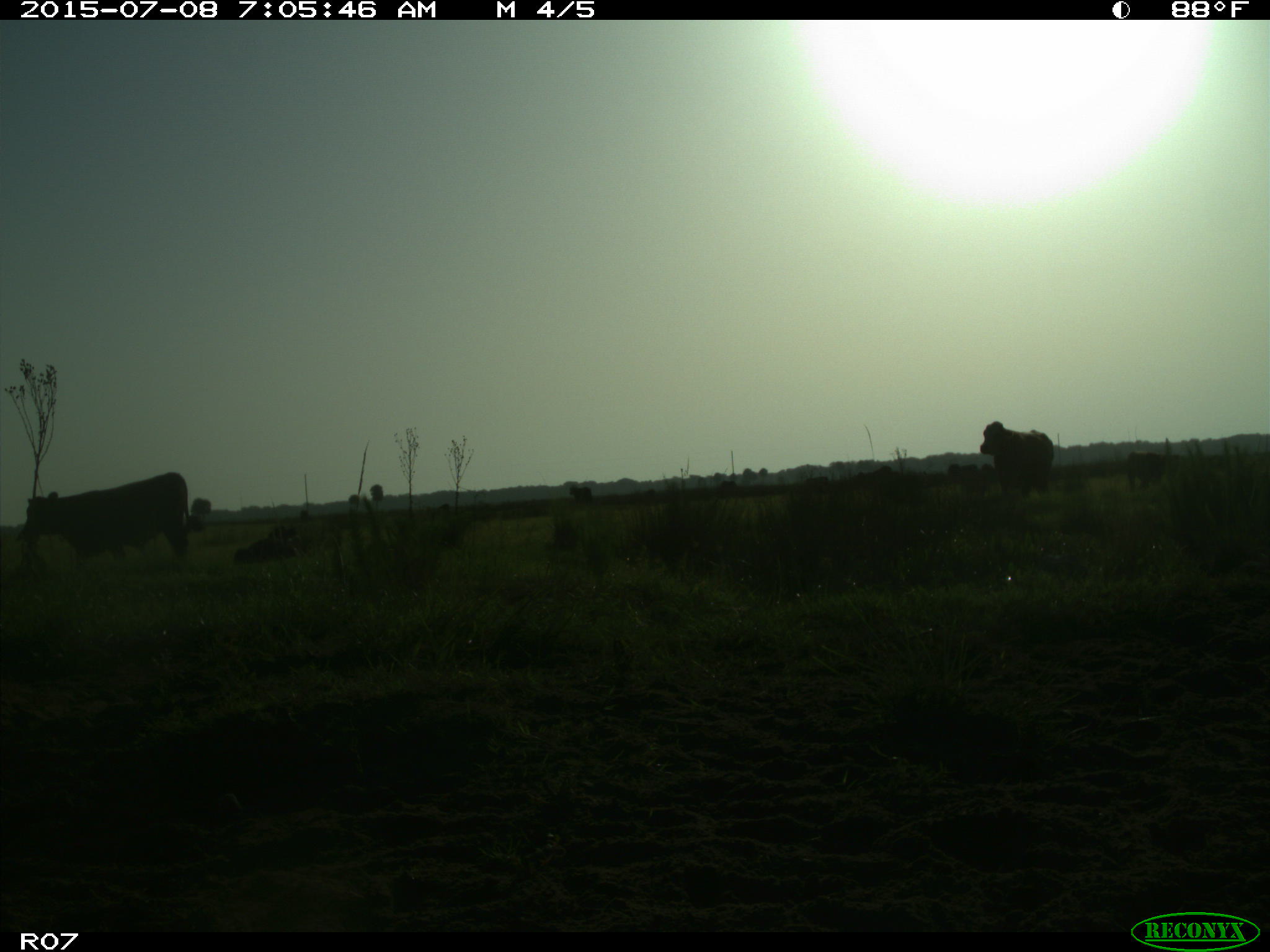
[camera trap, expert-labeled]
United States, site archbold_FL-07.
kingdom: Animalia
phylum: Chordata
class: Mammalia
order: Artiodactyla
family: Bovidae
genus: Bos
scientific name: Bos taurus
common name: domestic cow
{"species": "Bos taurus (domestic cow)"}